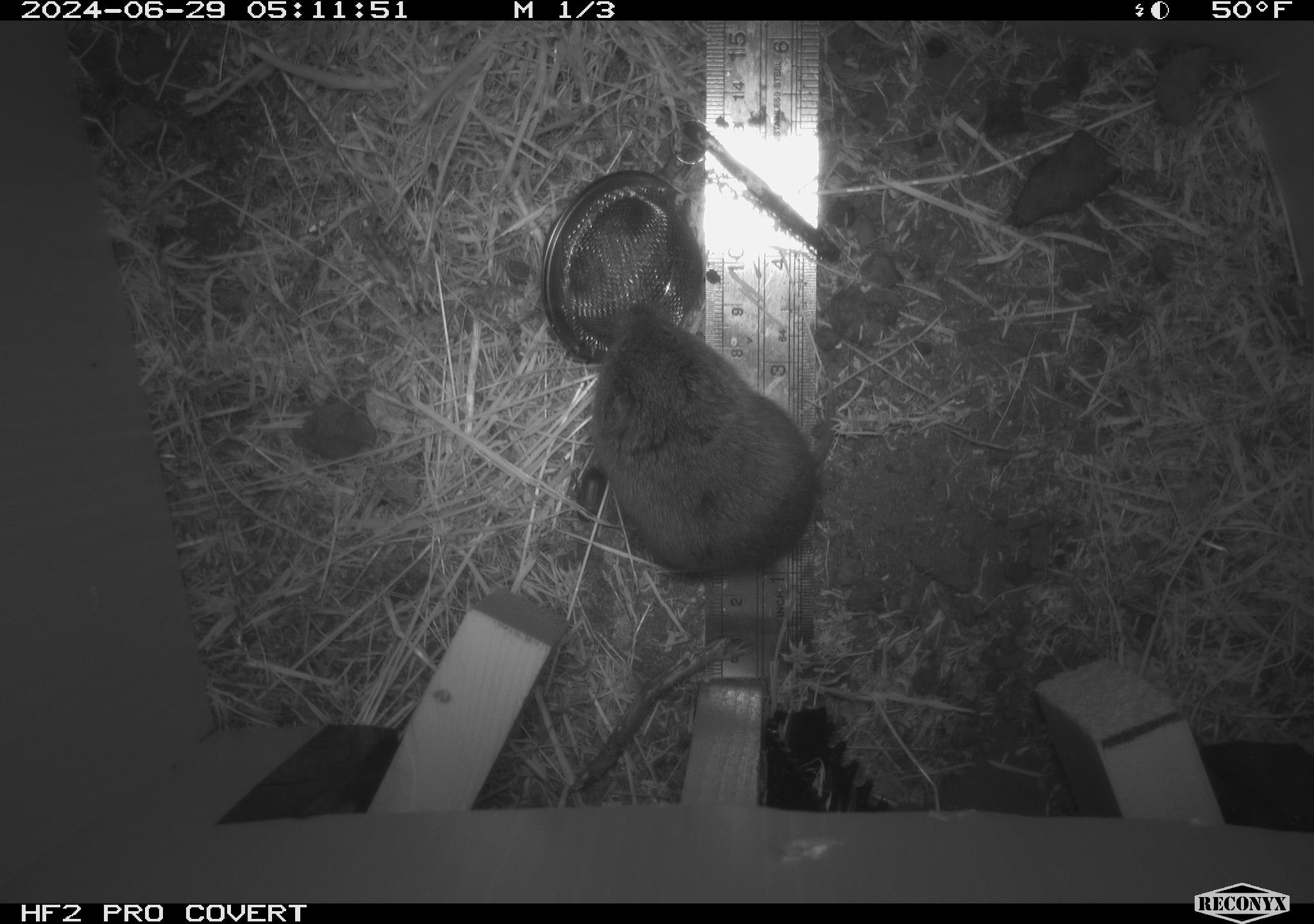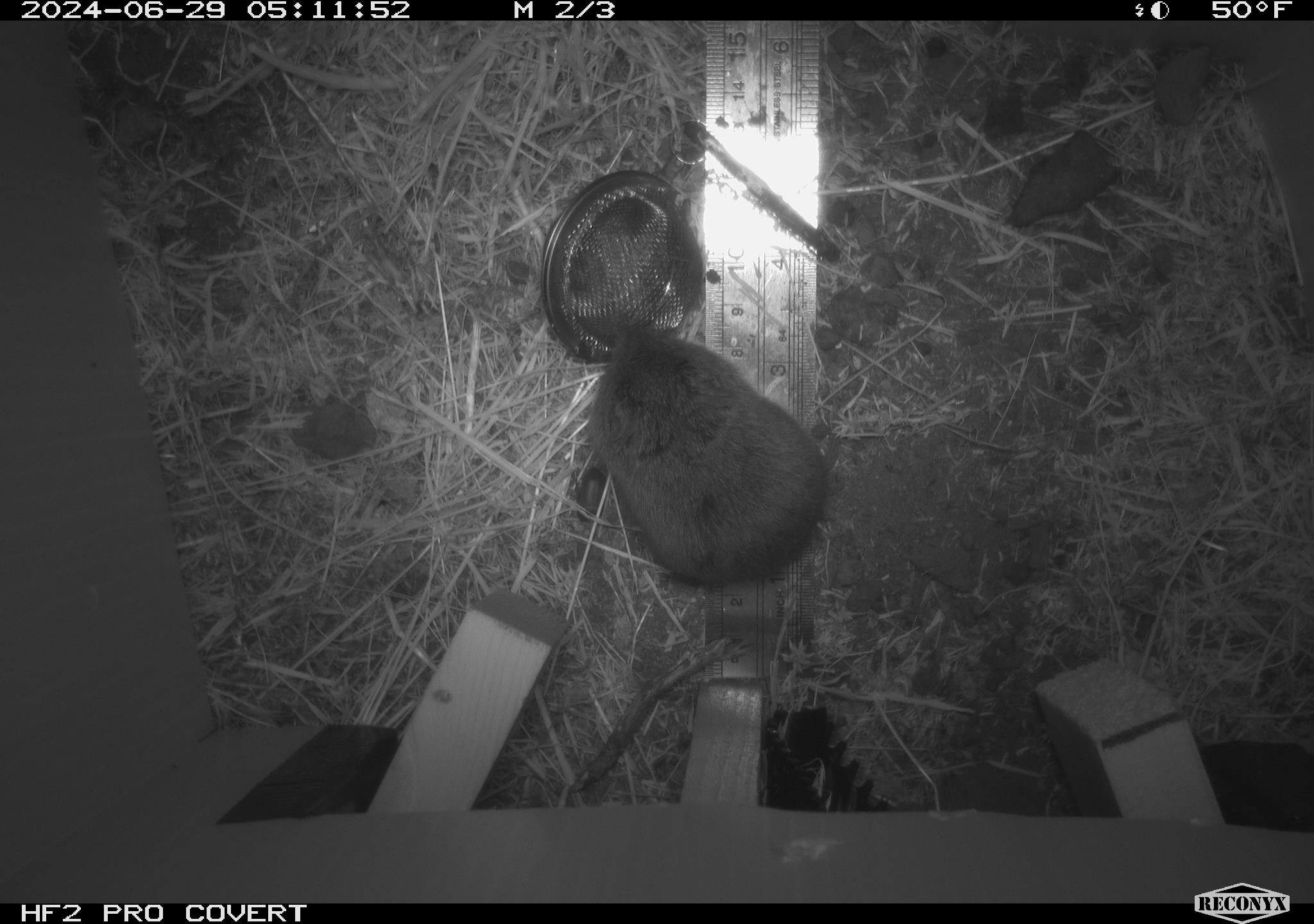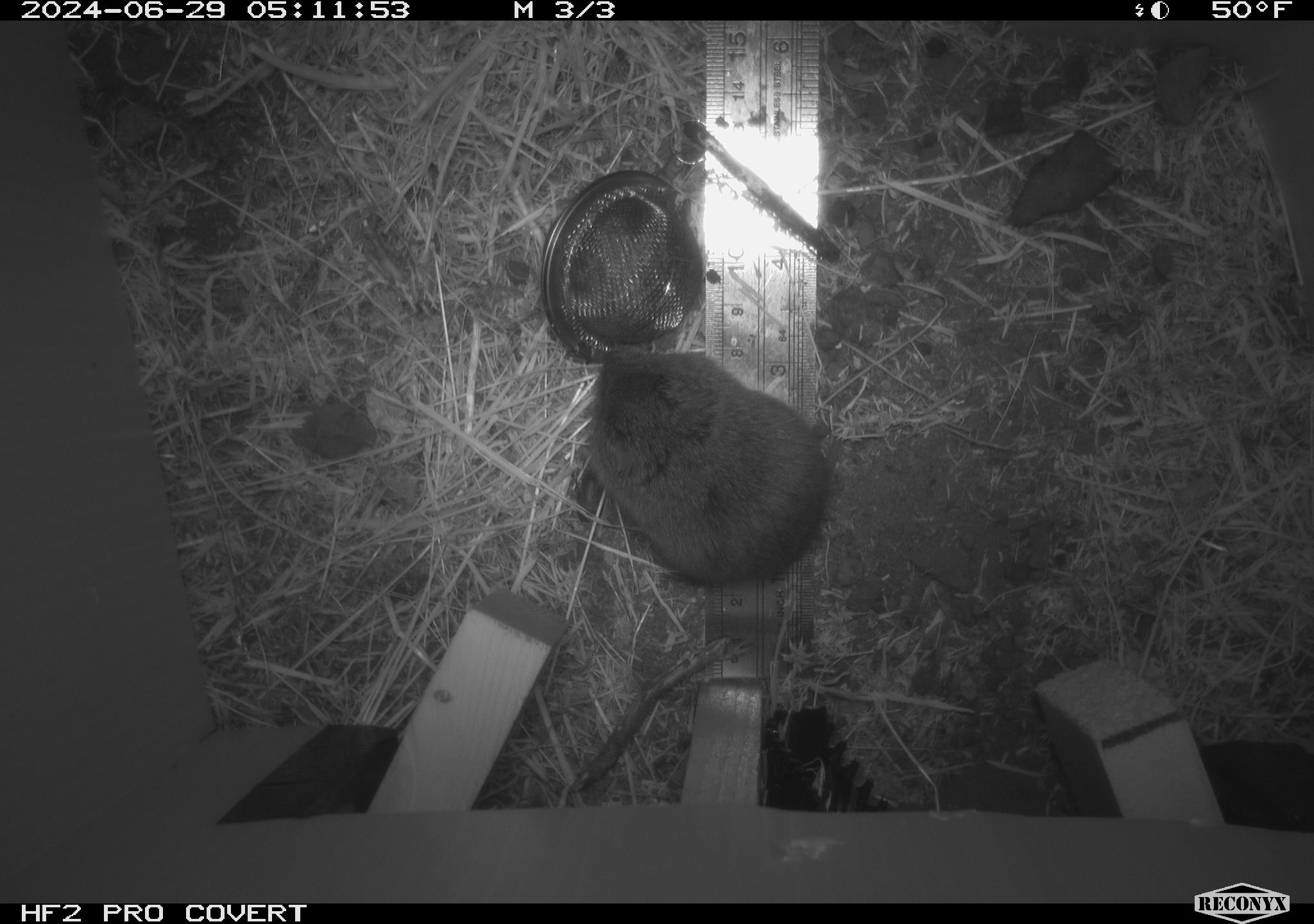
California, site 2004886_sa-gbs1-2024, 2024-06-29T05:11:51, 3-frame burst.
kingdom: Animalia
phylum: Chordata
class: Mammalia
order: Rodentia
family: Cricetidae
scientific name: Arvicolinae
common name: voles, lemmings, and muskrats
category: arvicolinae subfamily